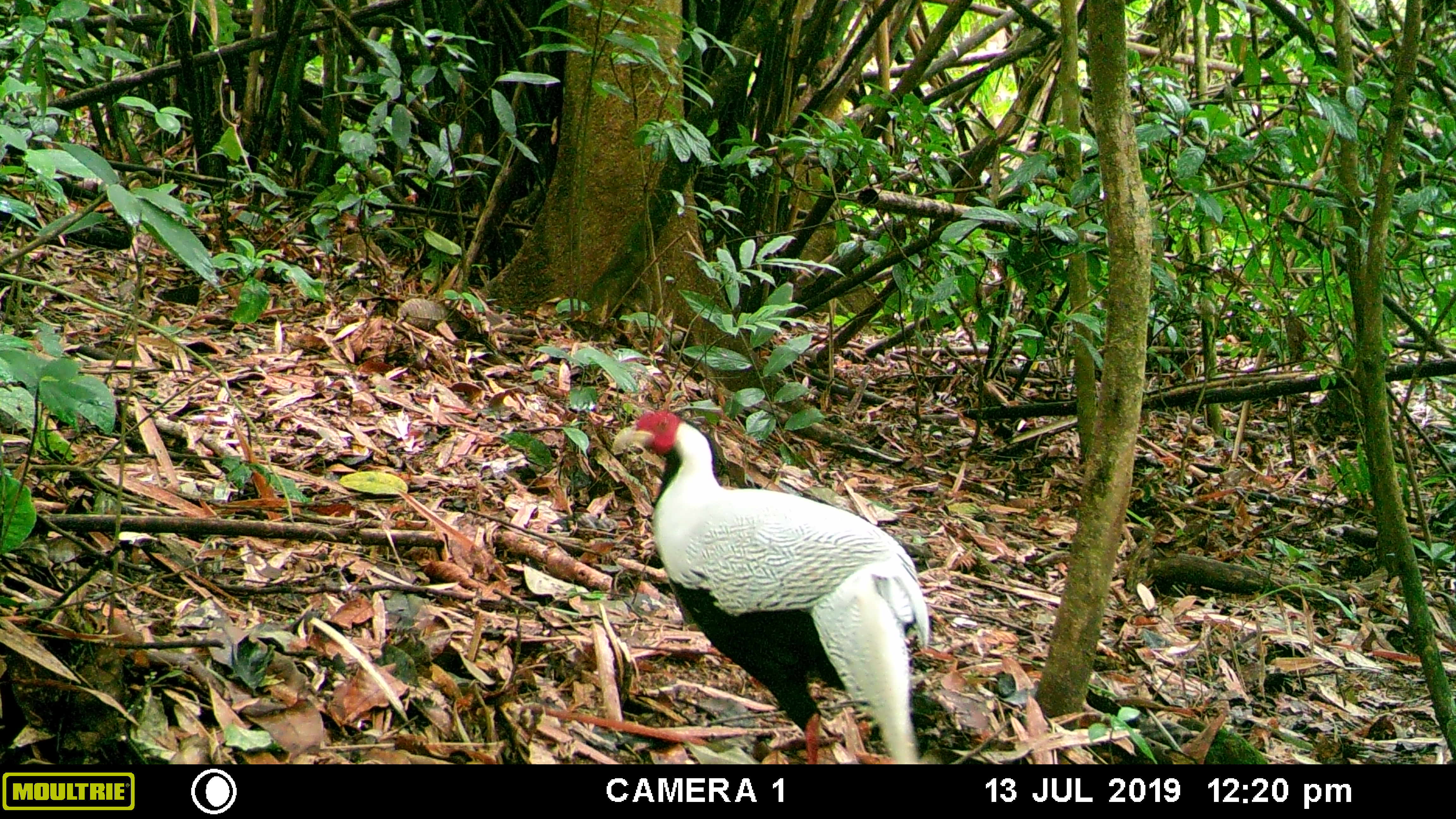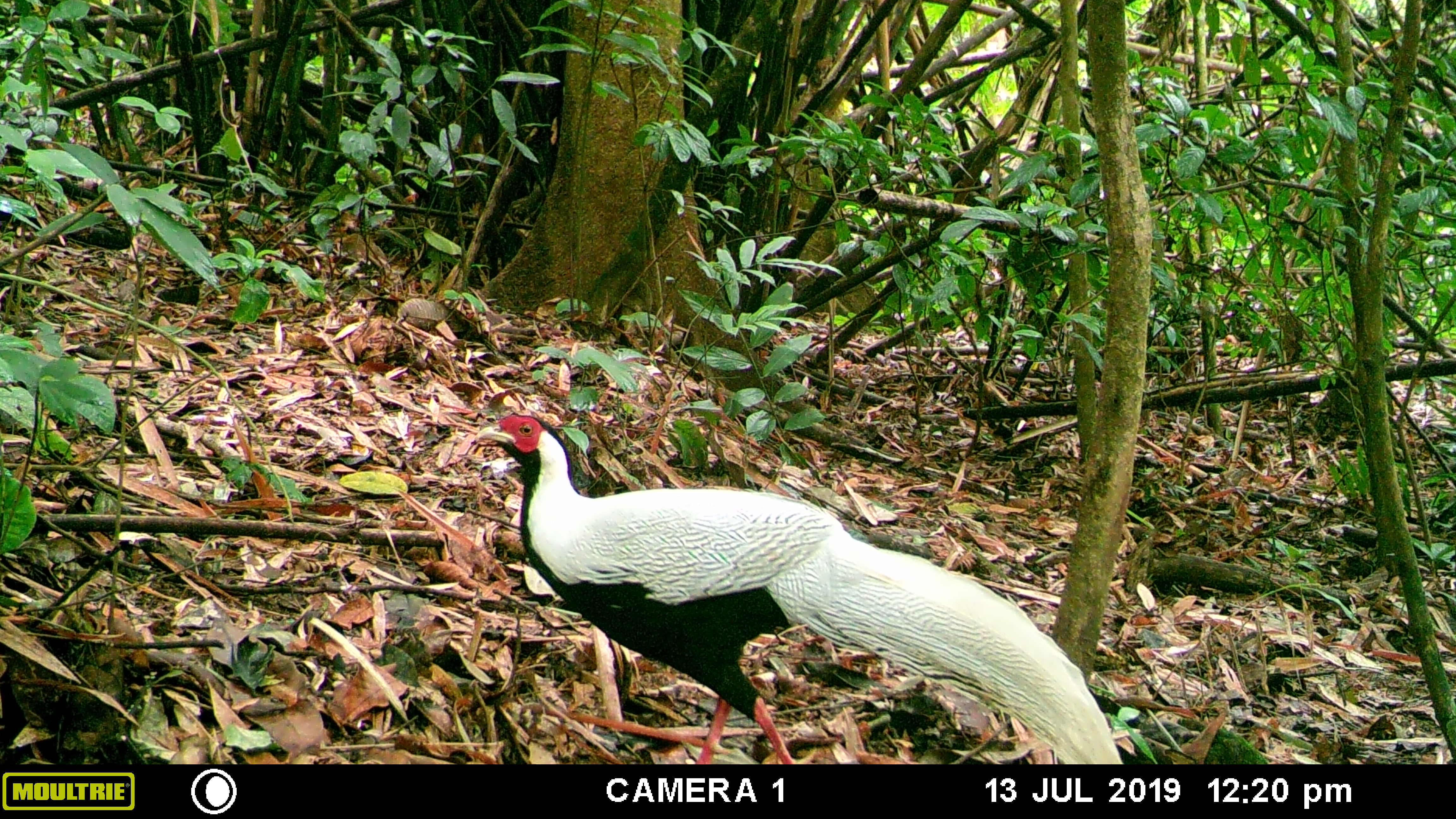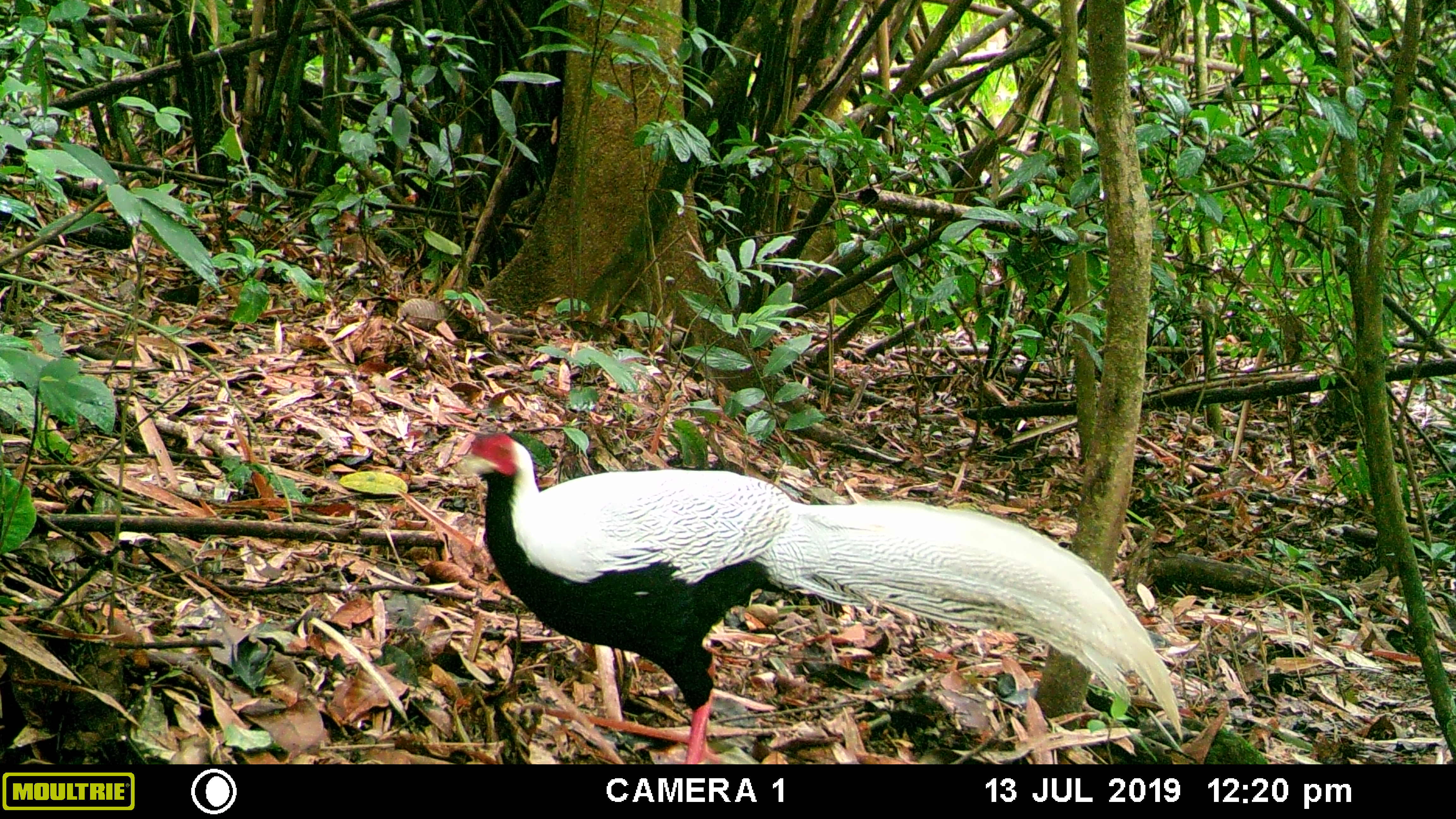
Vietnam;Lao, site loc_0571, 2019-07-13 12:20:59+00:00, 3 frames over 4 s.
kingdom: Animalia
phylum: Chordata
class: Aves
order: Galliformes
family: Phasianidae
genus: Lophura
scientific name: Lophura nycthemera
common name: silver pheasant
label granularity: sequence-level